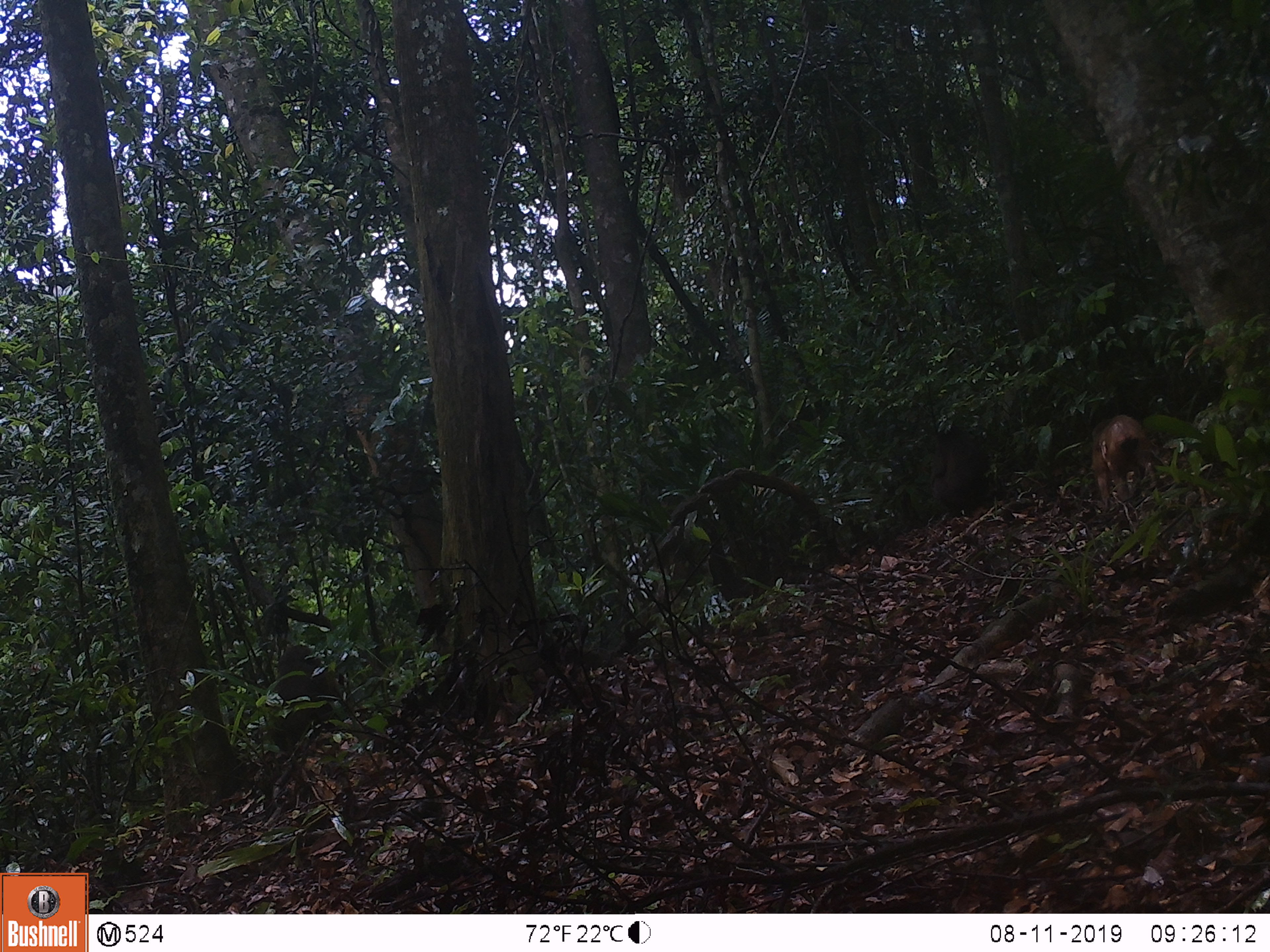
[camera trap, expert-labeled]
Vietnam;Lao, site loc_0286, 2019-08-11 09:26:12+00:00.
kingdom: Animalia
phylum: Chordata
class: Mammalia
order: Primates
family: Cercopithecidae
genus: Macaca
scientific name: Macaca arctoides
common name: stump-tailed macaque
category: stump tailed macaque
Stump tailed macaque (stump-tailed macaque) (Macaca arctoides). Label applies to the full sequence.